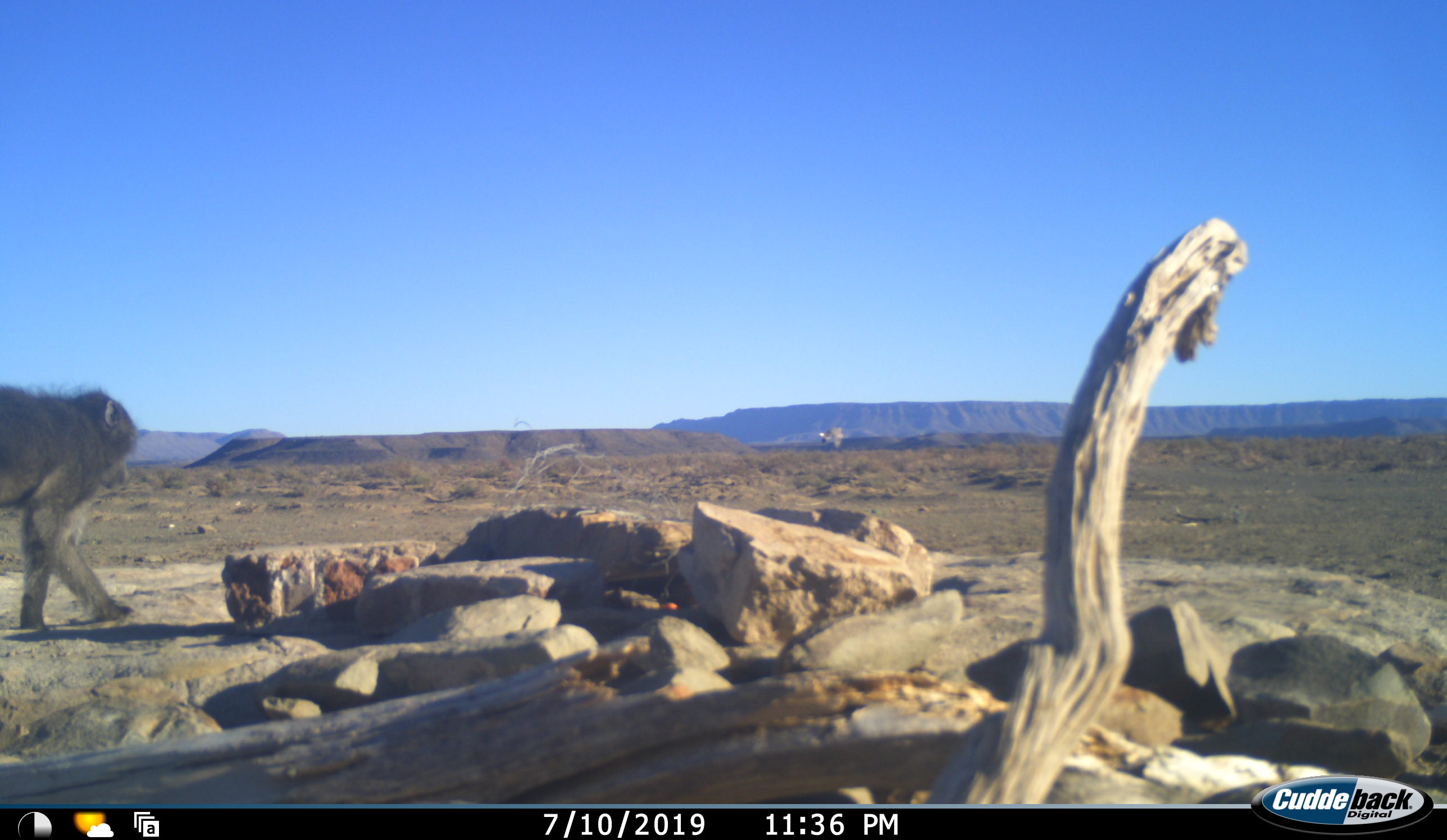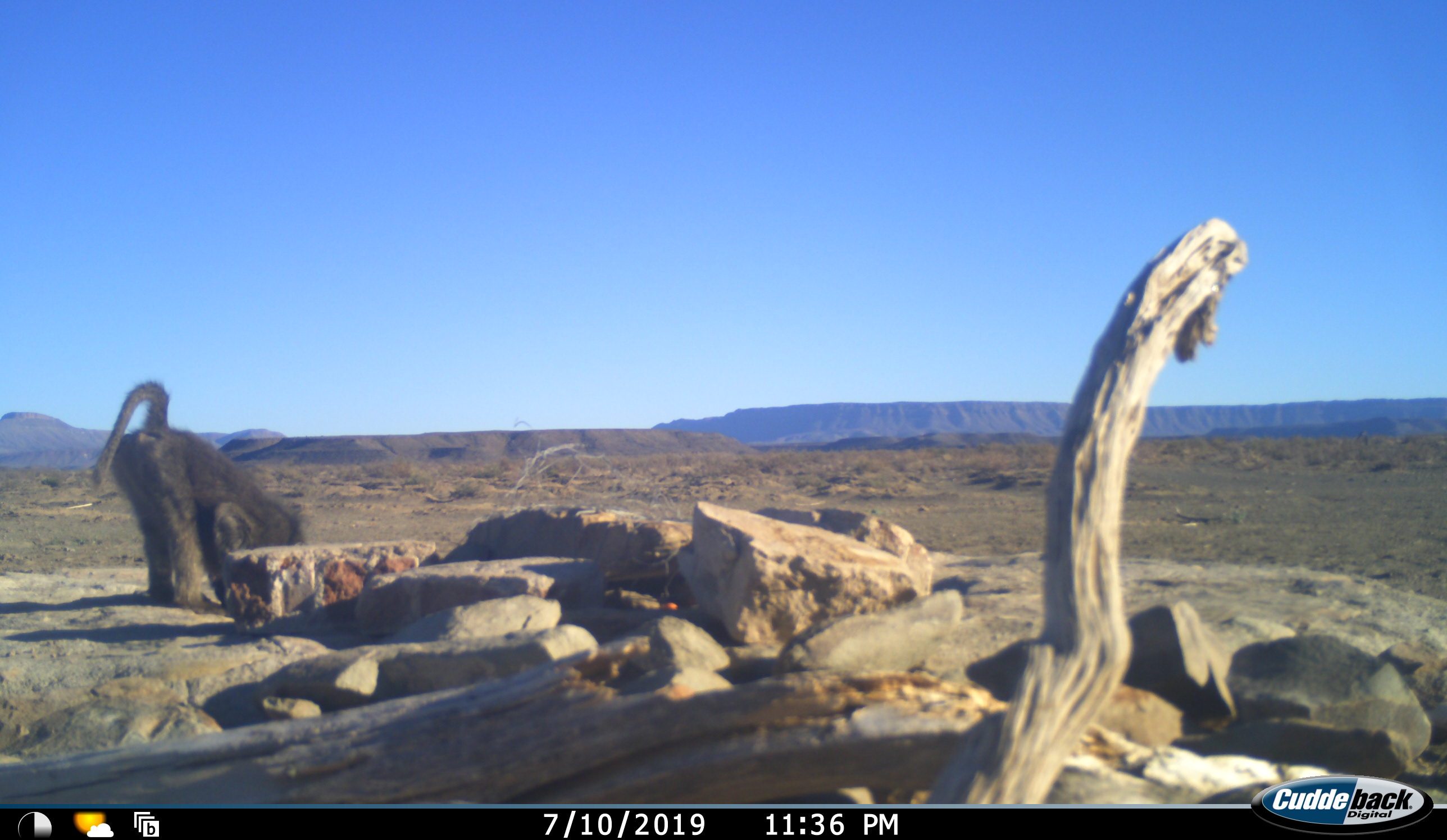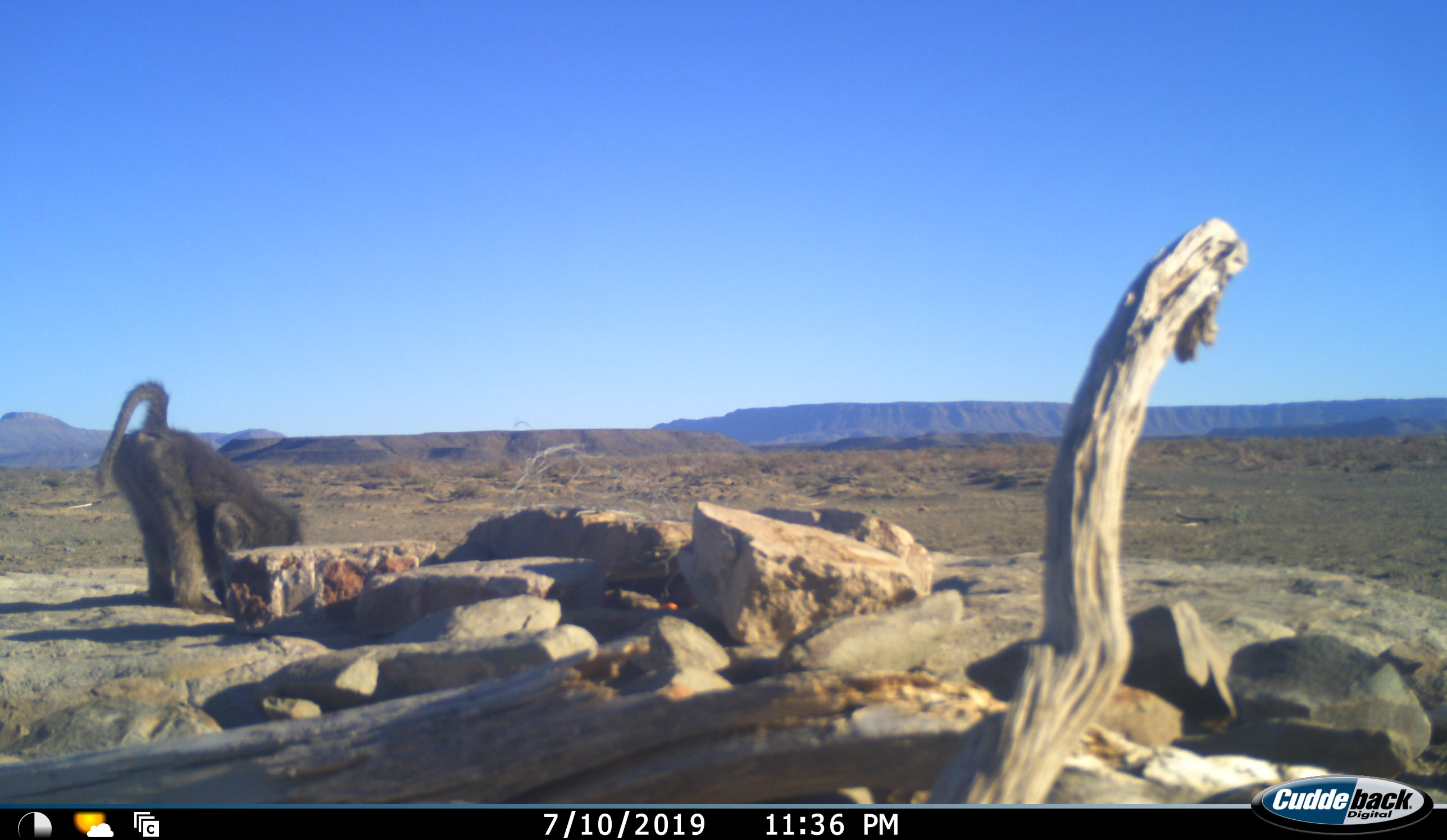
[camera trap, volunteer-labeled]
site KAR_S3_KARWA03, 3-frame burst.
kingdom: Animalia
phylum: Chordata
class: Mammalia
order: Primates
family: Cercopithecidae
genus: Papio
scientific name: Papio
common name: baboon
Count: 1.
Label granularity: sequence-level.